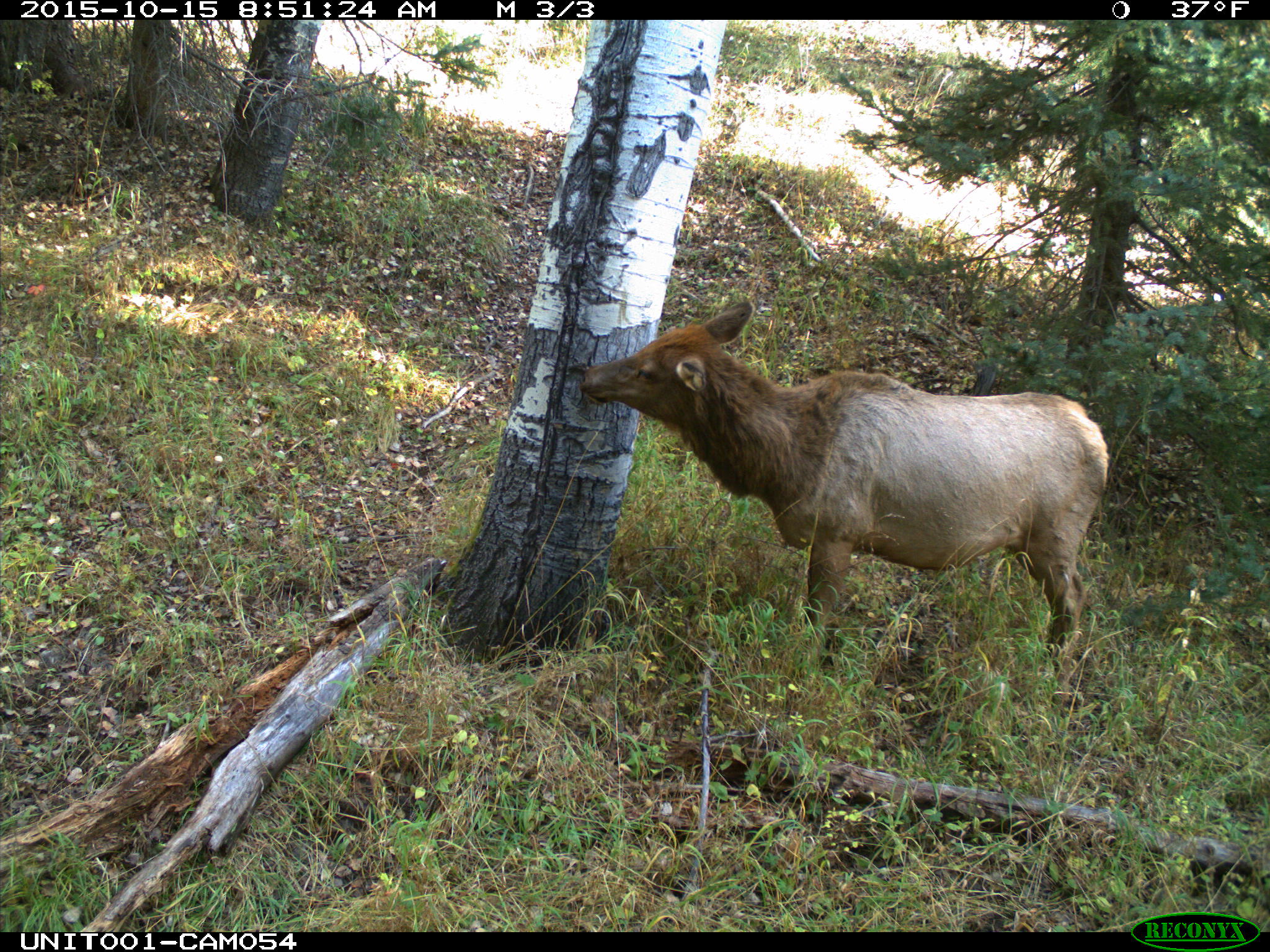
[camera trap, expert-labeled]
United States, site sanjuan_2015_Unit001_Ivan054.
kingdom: Animalia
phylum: Chordata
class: Mammalia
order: Artiodactyla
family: Cervidae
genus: Cervus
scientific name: Cervus elaphus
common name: red deer